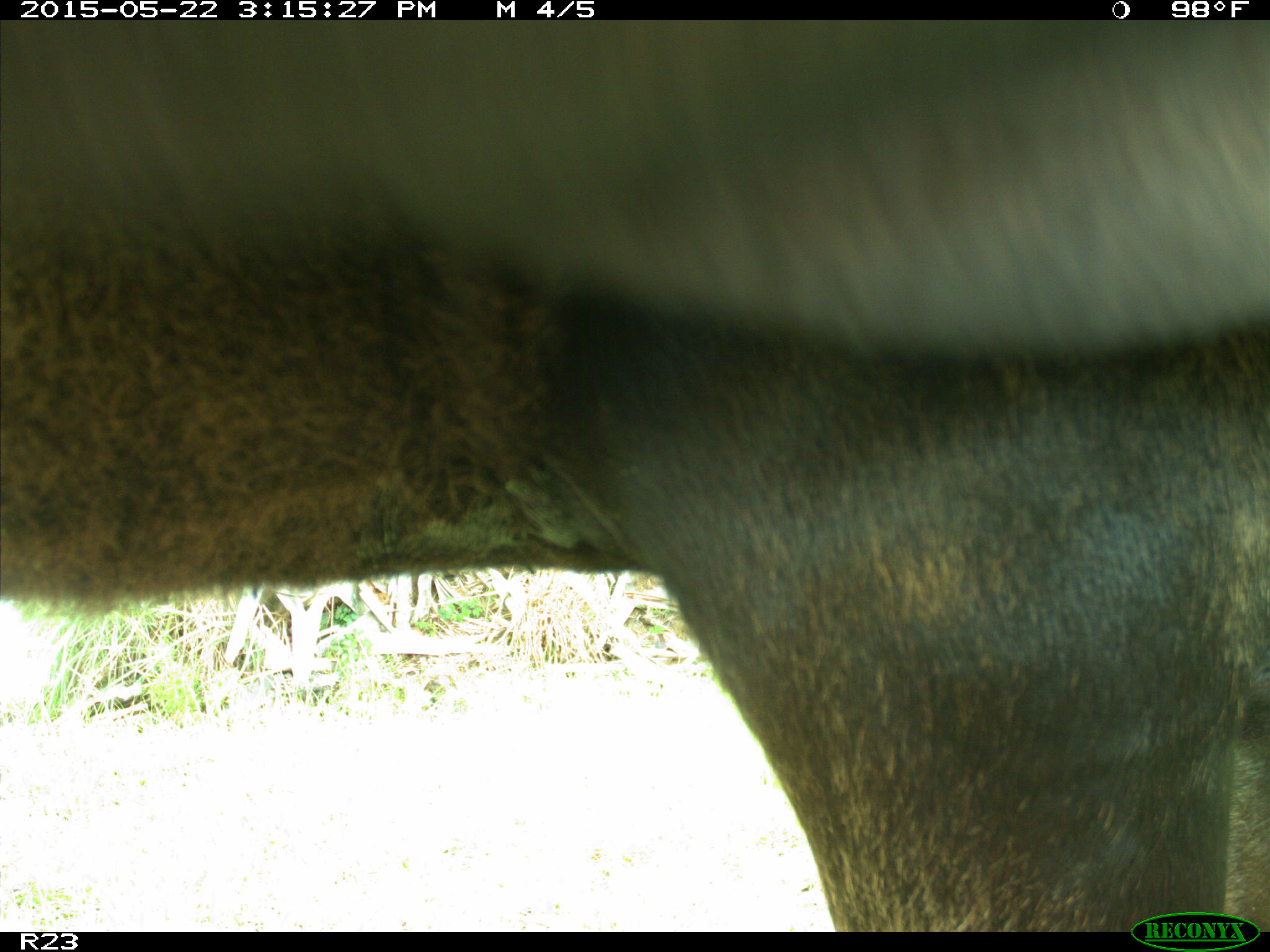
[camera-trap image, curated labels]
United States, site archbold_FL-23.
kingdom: Animalia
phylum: Chordata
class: Mammalia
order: Artiodactyla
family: Bovidae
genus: Bos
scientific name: Bos taurus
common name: domestic cow